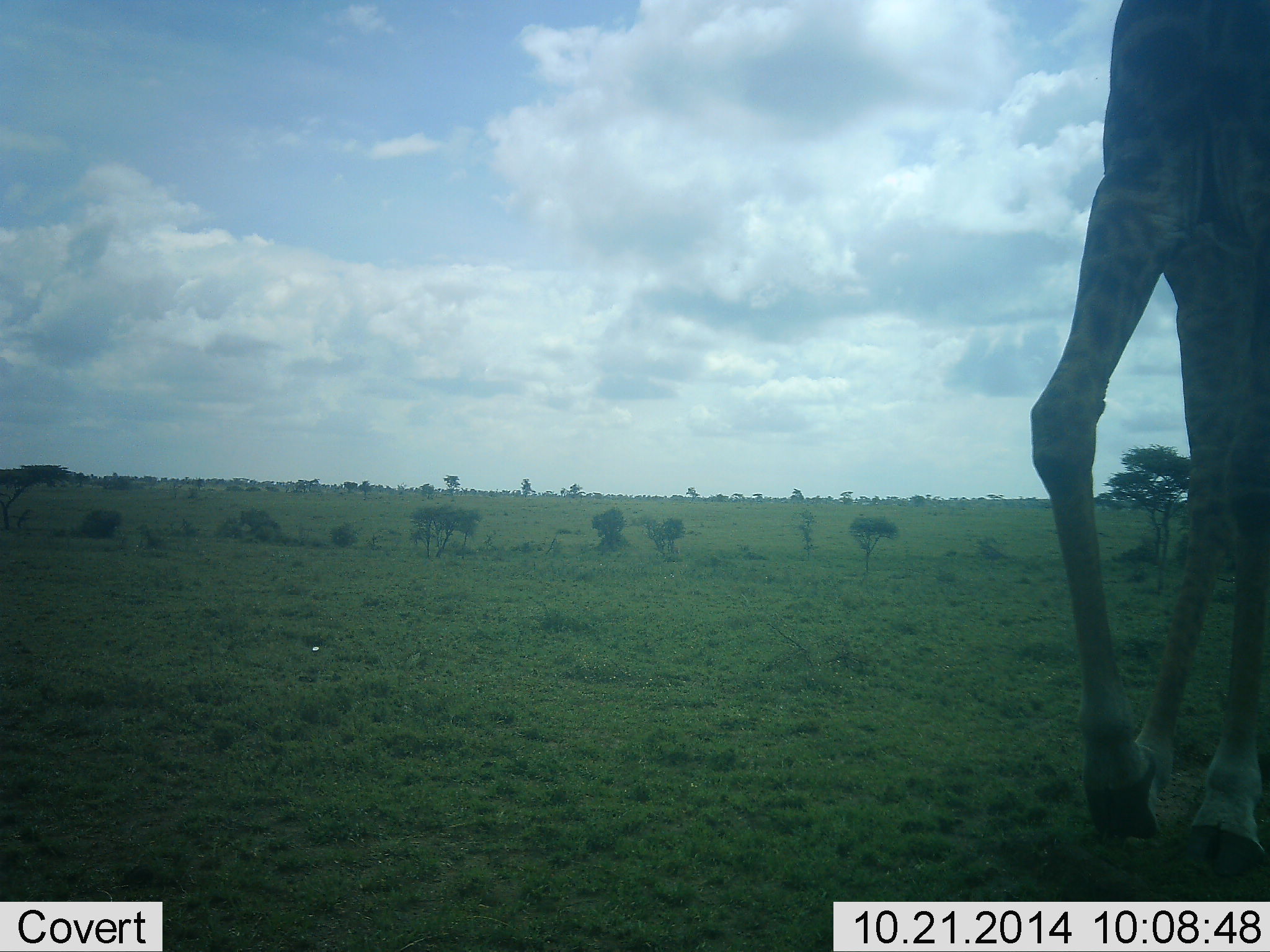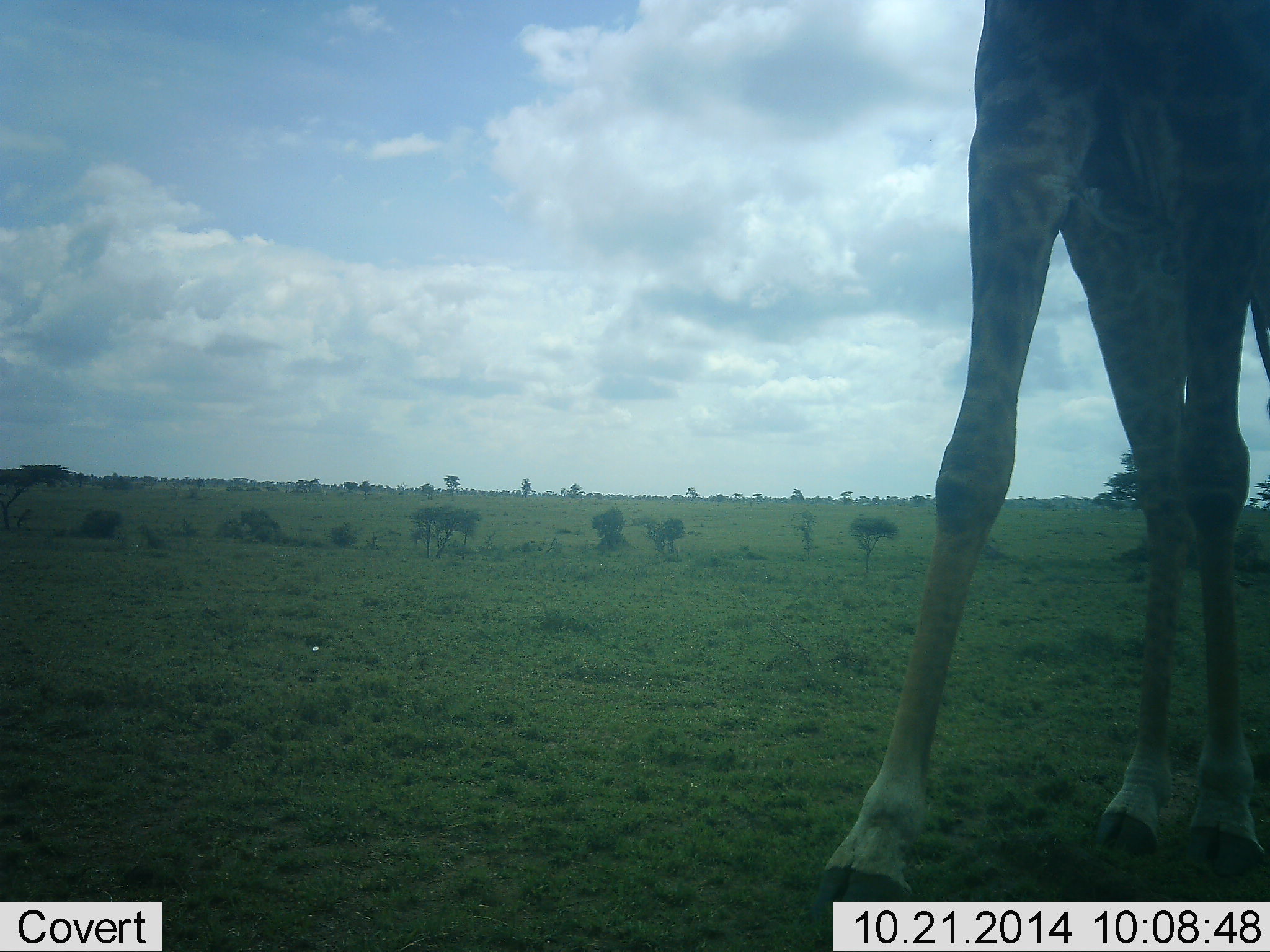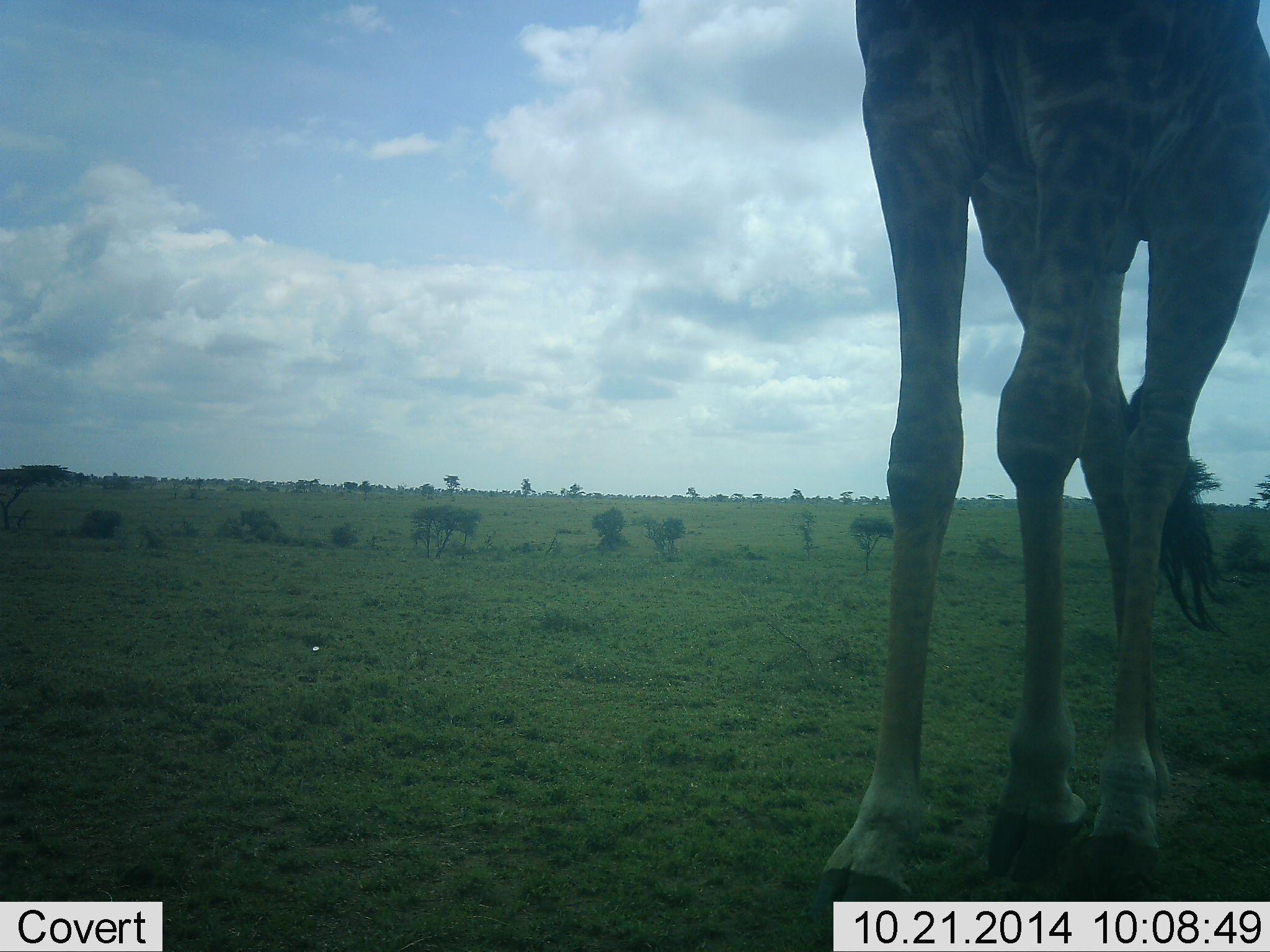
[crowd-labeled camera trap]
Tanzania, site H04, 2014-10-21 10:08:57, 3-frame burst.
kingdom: Animalia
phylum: Chordata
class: Mammalia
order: Artiodactyla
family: Giraffidae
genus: Giraffa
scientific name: Giraffa camelopardalis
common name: giraffe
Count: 1.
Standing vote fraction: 10%.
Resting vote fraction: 0%.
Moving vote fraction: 90%.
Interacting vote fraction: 0%.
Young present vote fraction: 0%.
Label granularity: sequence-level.